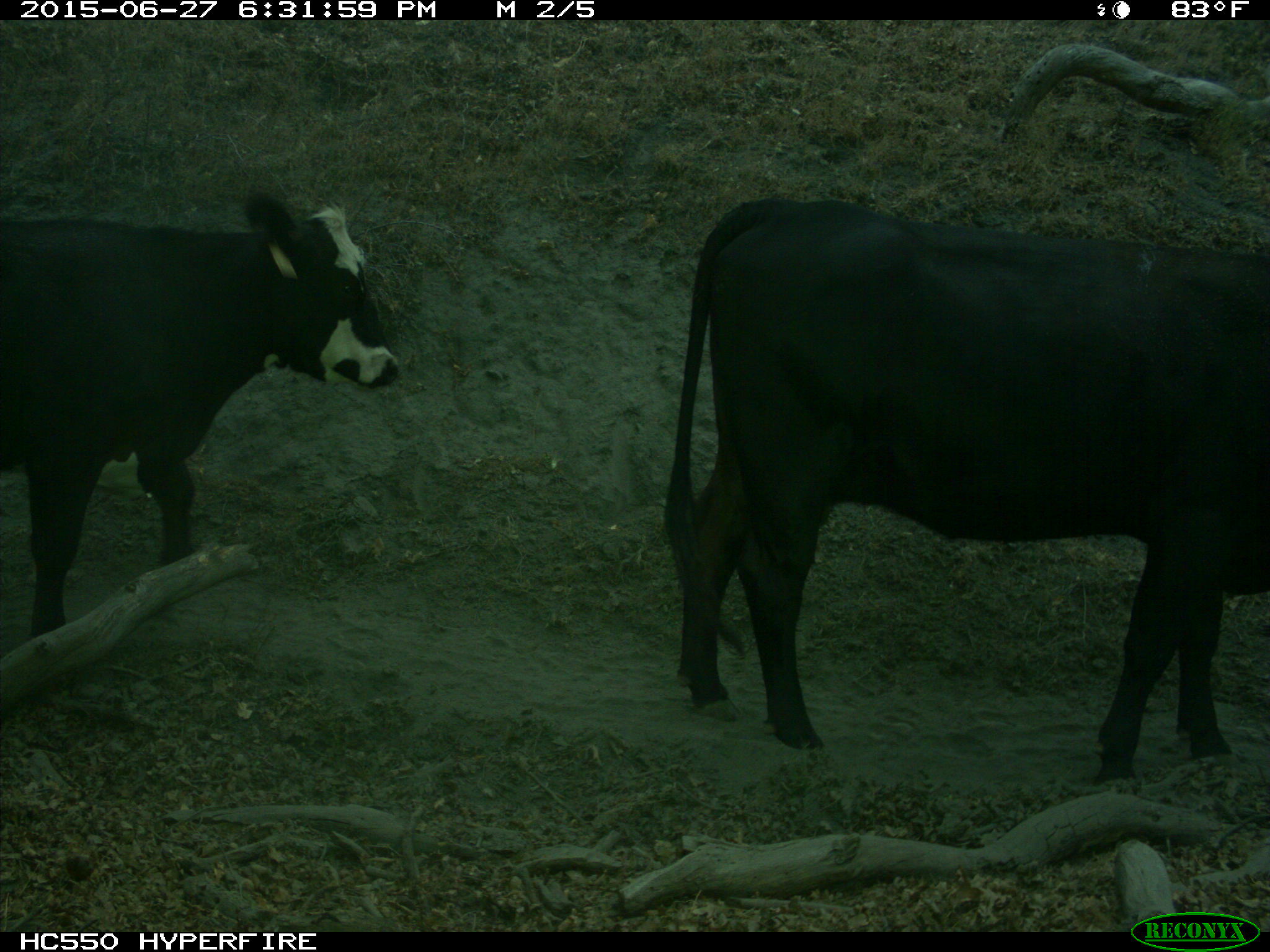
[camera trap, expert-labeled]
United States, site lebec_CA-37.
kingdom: Animalia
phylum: Chordata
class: Mammalia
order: Artiodactyla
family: Bovidae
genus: Bos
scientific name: Bos taurus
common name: domestic cow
Bos taurus (domestic cow).